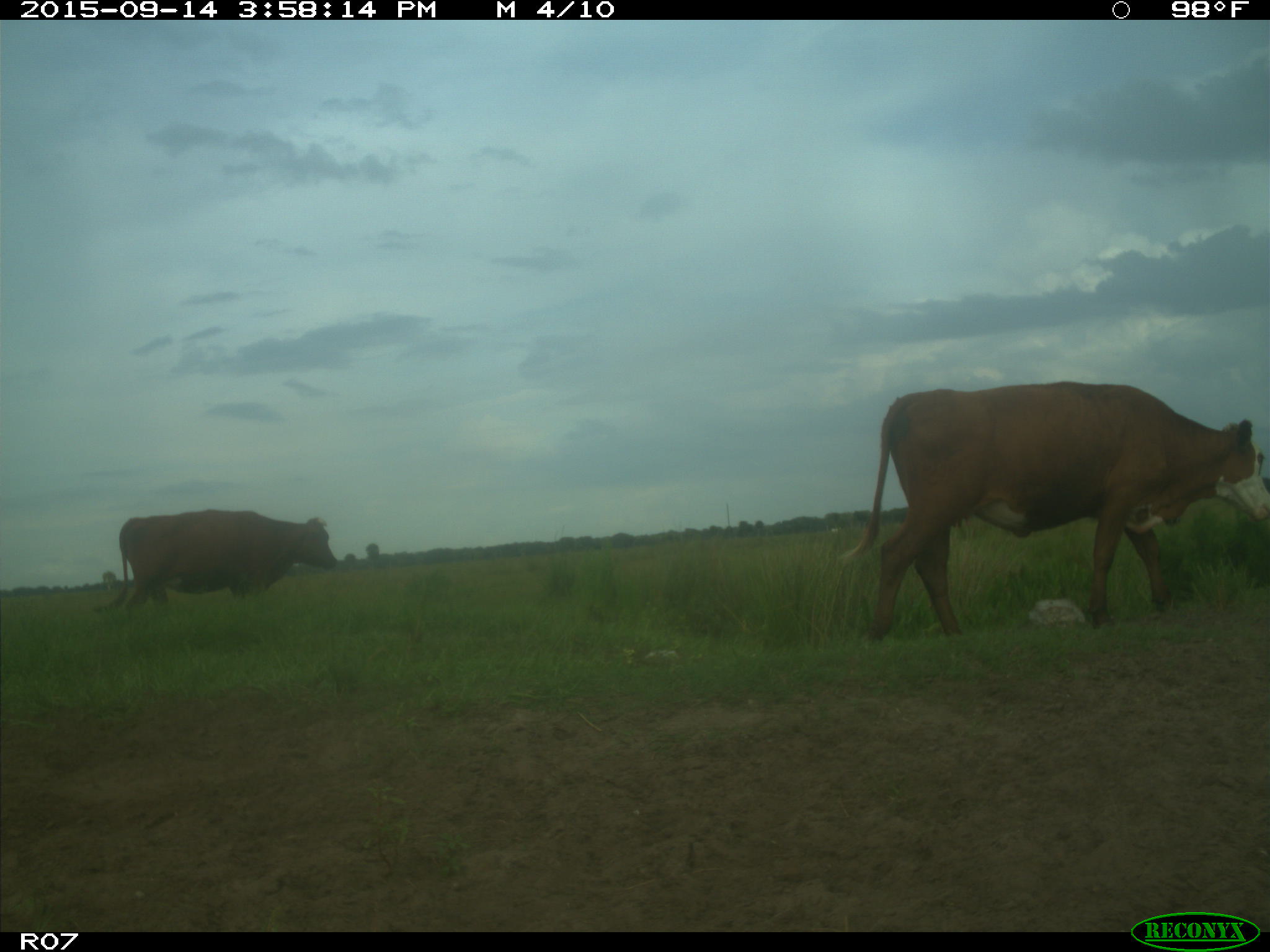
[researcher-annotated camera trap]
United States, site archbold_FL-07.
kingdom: Animalia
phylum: Chordata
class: Mammalia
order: Artiodactyla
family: Bovidae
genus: Bos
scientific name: Bos taurus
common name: domestic cow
Bos taurus (domestic cow).